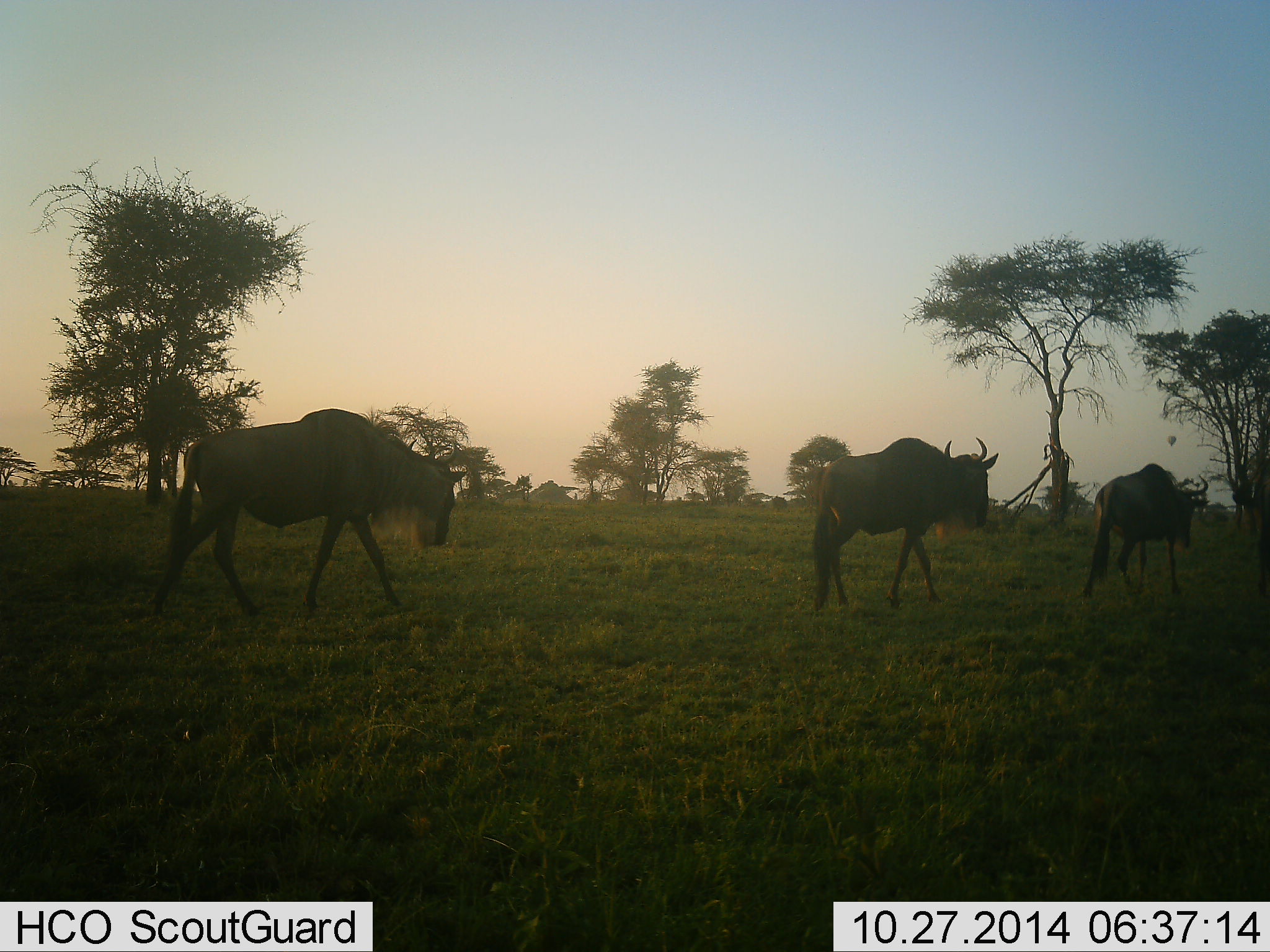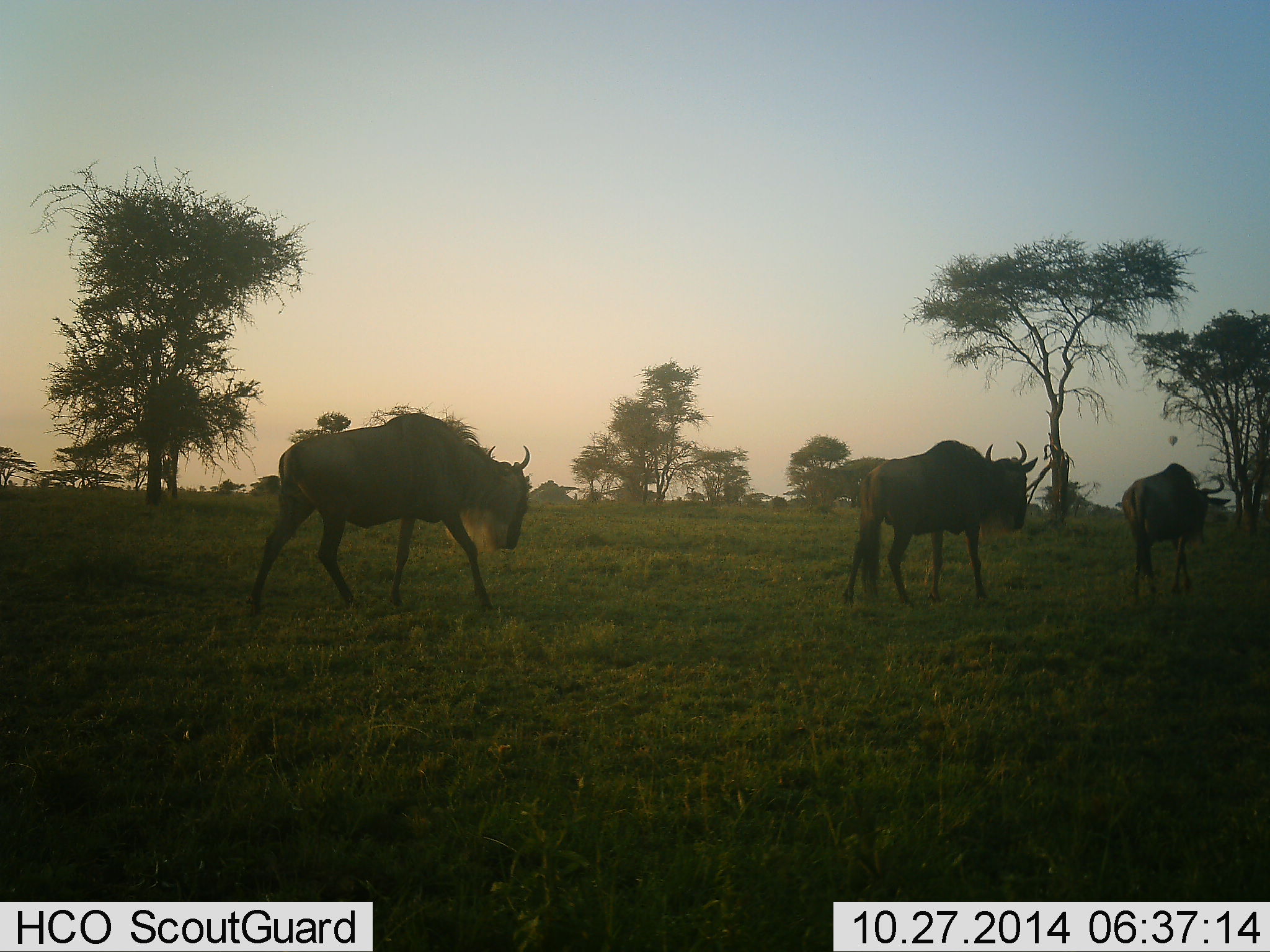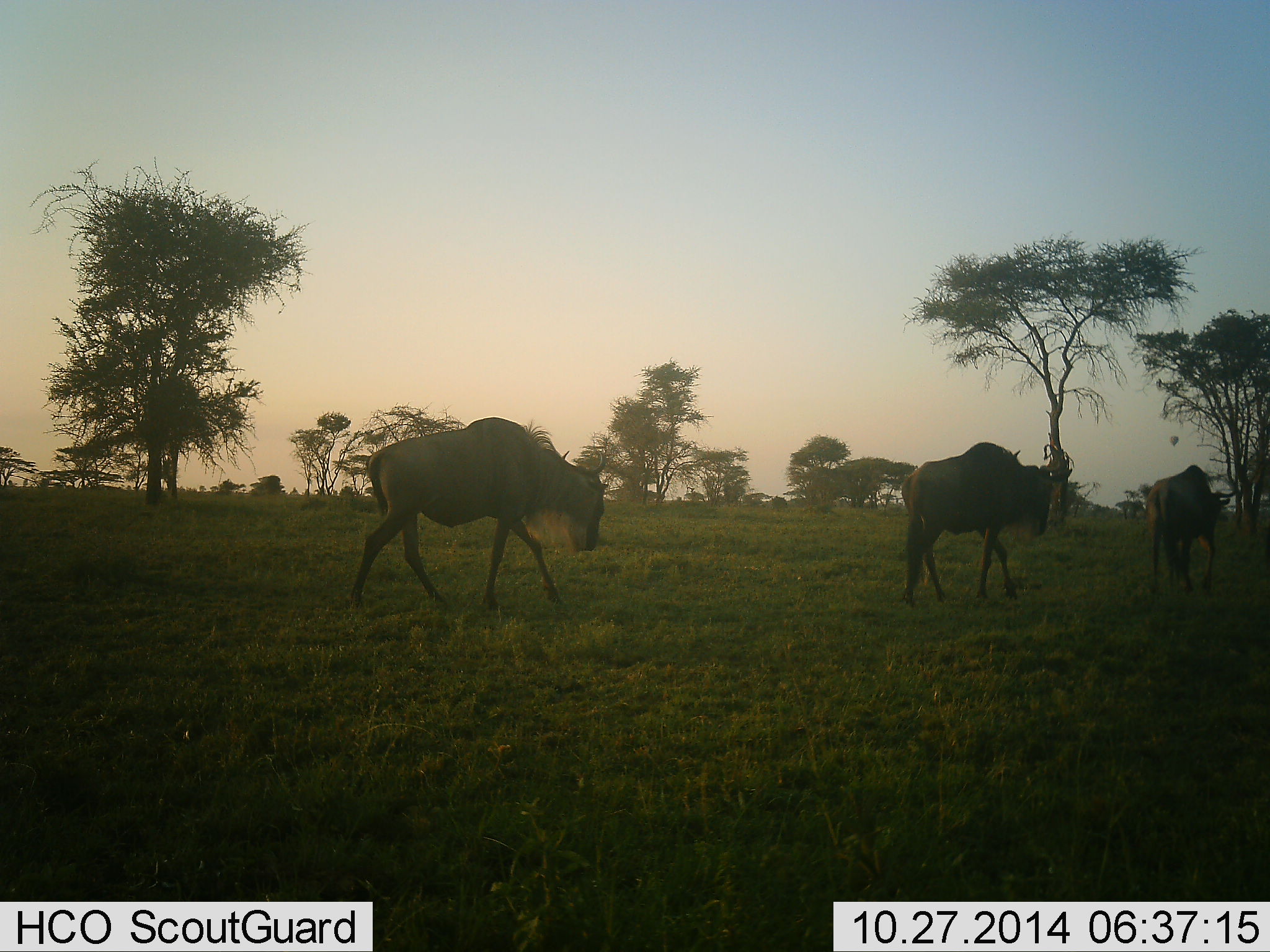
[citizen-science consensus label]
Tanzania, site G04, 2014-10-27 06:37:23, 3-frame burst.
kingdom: Animalia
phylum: Chordata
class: Mammalia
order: Artiodactyla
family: Bovidae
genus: Connochaetes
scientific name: Connochaetes taurinus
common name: blue wildebeest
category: wildebeest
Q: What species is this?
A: Wildebeest (blue wildebeest) (Connochaetes taurinus).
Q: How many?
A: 3.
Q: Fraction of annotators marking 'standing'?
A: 0%.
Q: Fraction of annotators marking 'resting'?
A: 0%.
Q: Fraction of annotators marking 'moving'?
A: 100%.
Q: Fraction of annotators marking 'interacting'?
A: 0%.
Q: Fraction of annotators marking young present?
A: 0%.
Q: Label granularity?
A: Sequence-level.